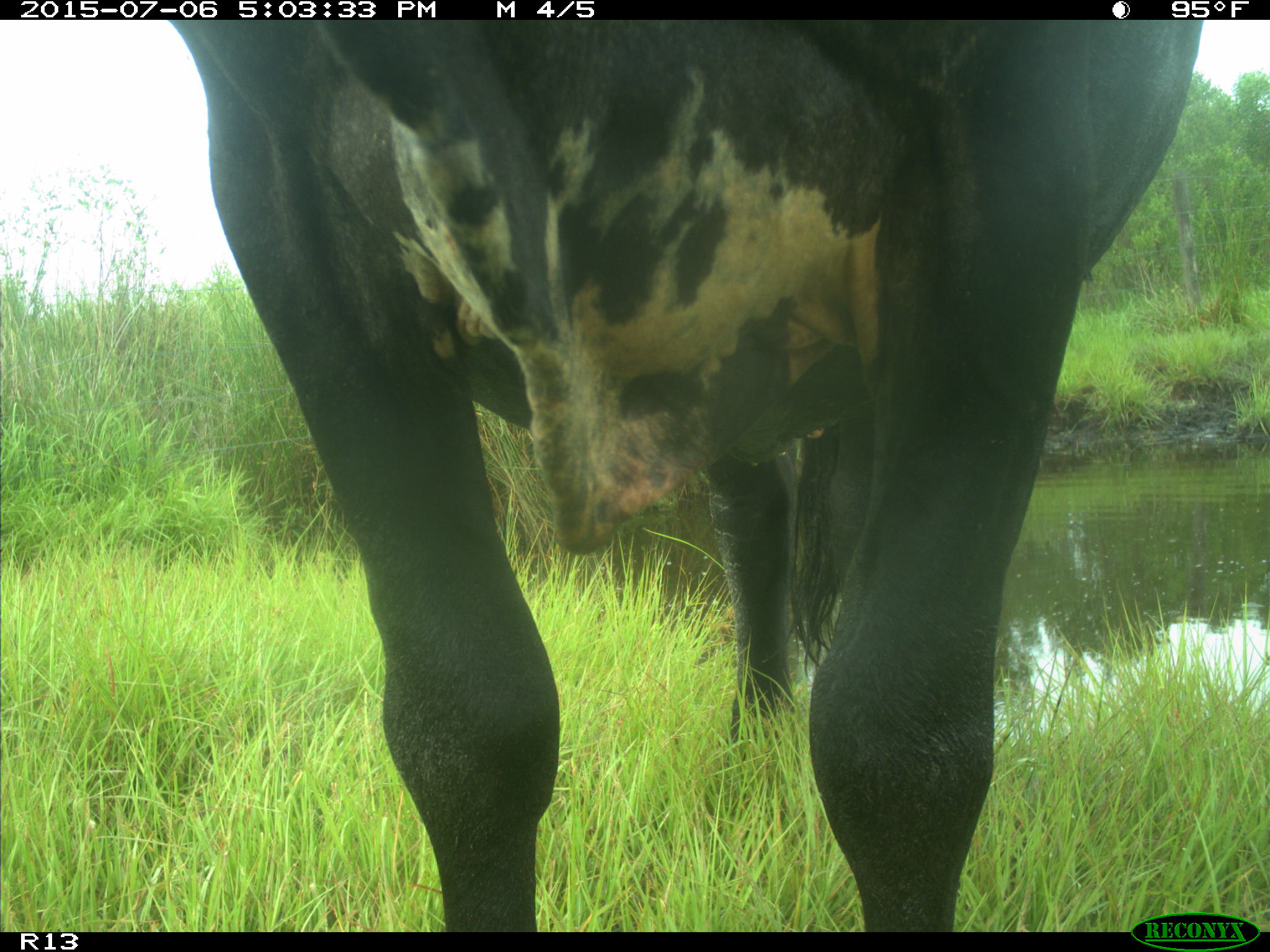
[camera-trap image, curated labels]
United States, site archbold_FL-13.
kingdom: Animalia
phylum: Chordata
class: Mammalia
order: Artiodactyla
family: Bovidae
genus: Bos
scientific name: Bos taurus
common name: domestic cow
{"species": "Bos taurus (domestic cow)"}